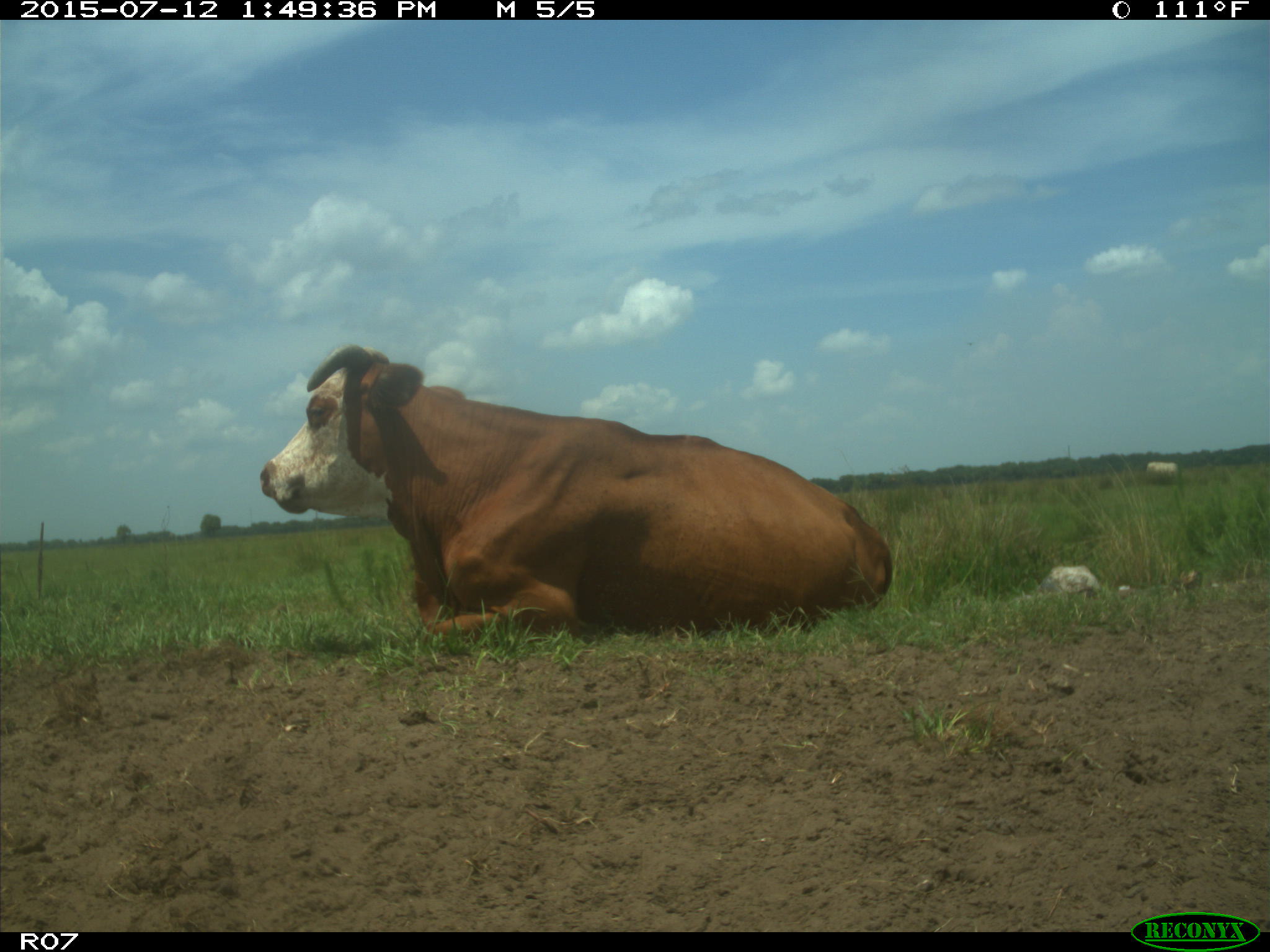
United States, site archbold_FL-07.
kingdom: Animalia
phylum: Chordata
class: Mammalia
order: Artiodactyla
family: Bovidae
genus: Bos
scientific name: Bos taurus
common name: domestic cow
Bos taurus (domestic cow).